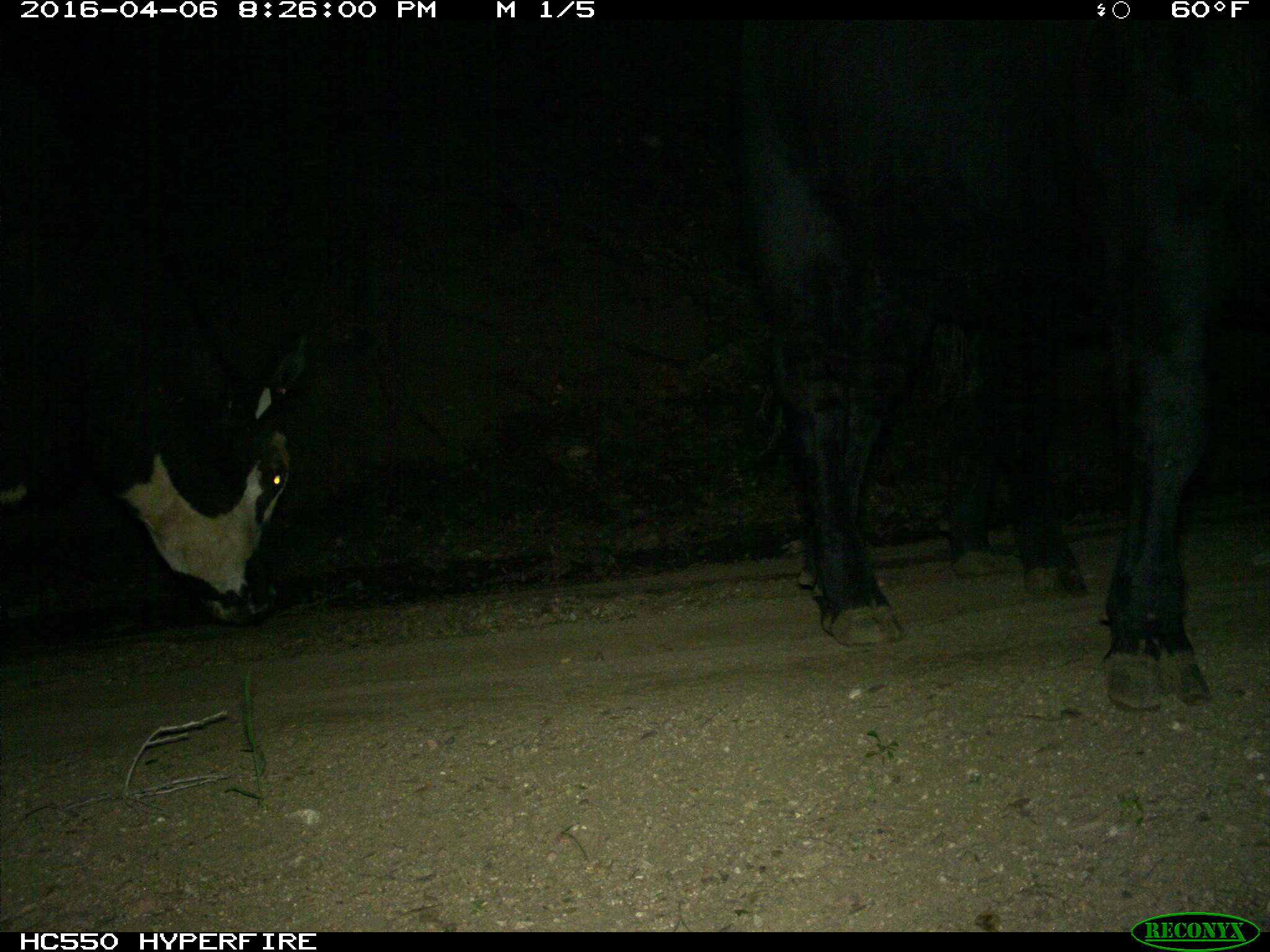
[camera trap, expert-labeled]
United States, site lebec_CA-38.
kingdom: Animalia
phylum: Chordata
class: Mammalia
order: Artiodactyla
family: Bovidae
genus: Bos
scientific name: Bos taurus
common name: domestic cow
Bos taurus (domestic cow).